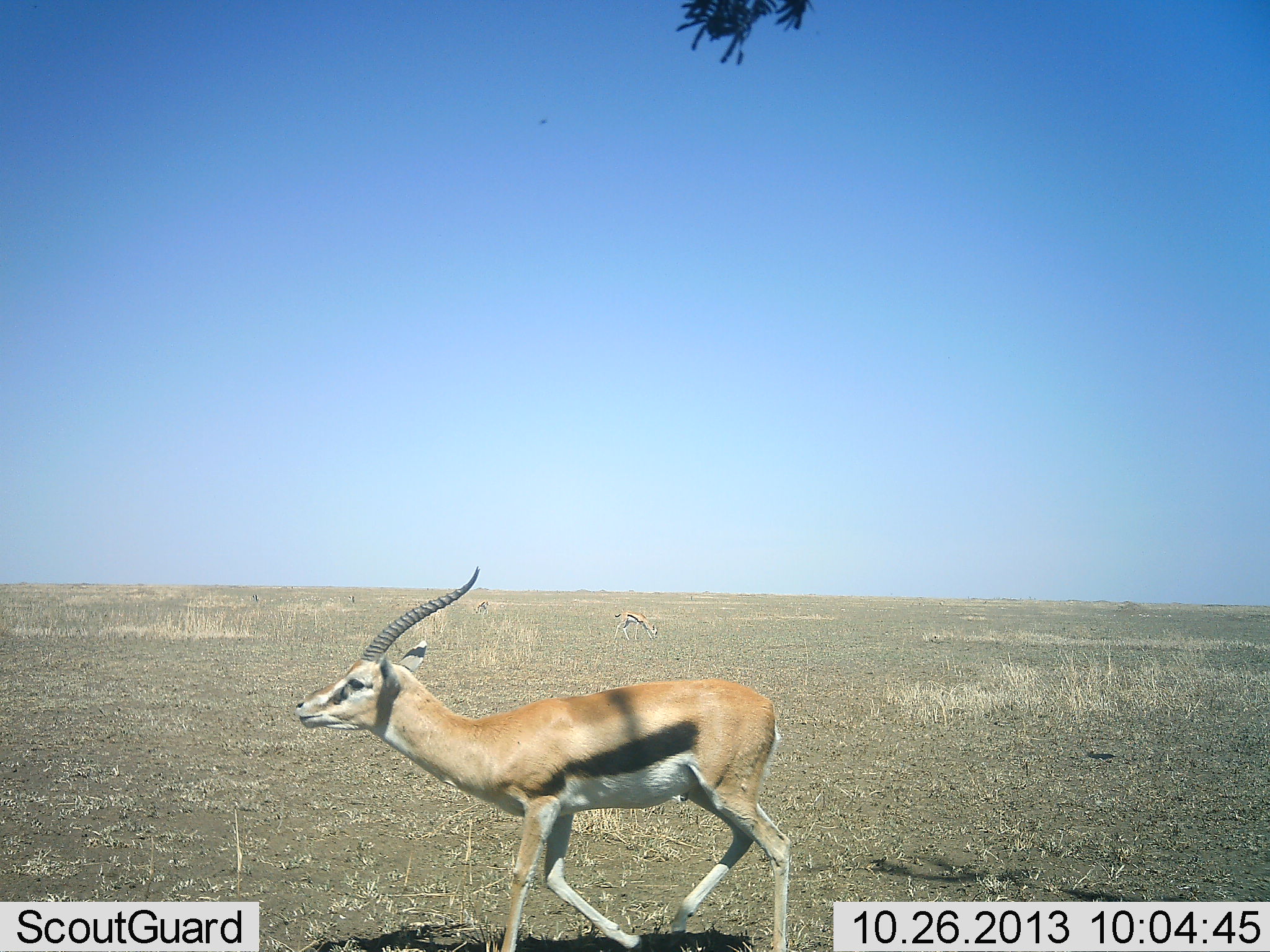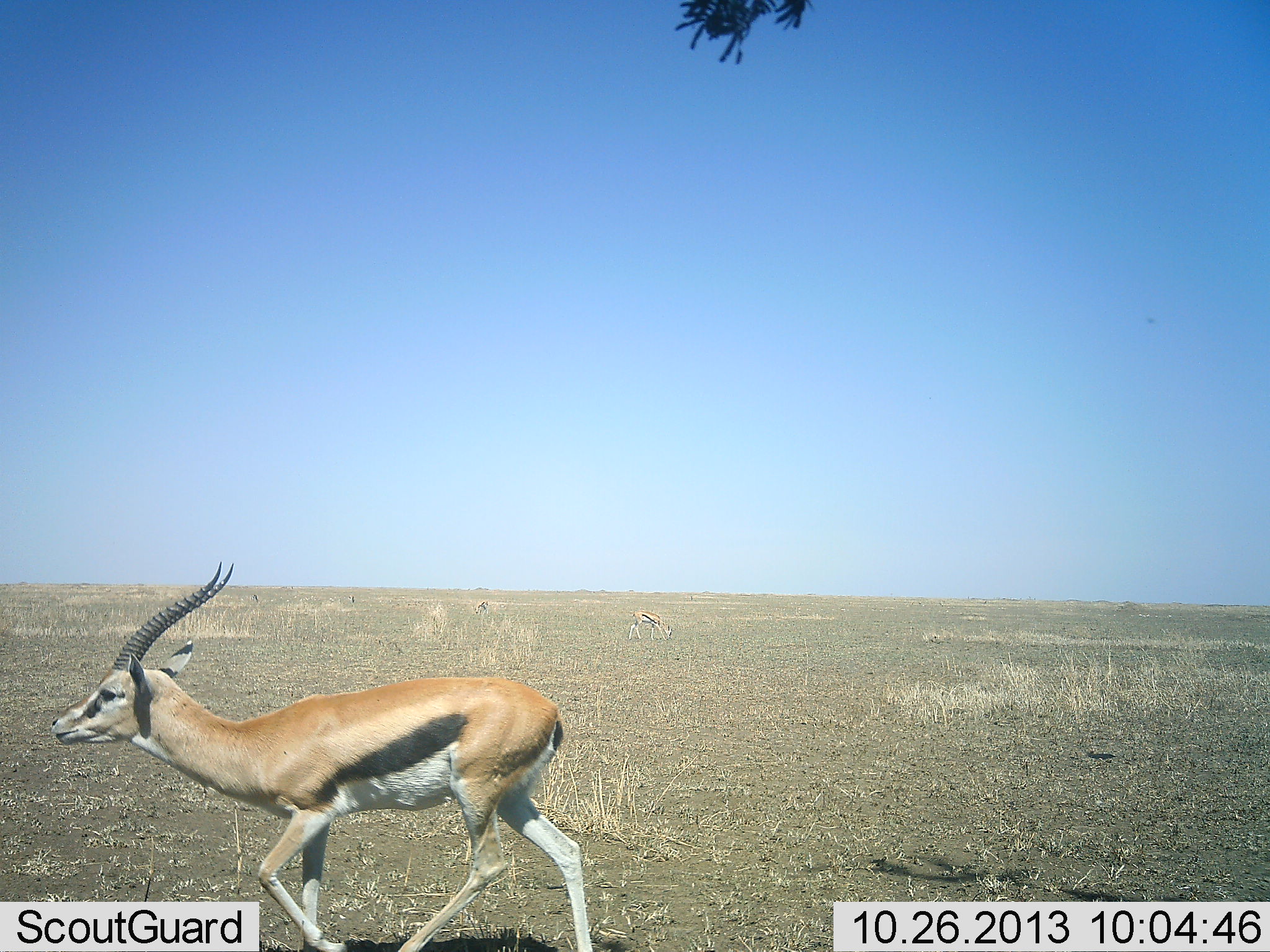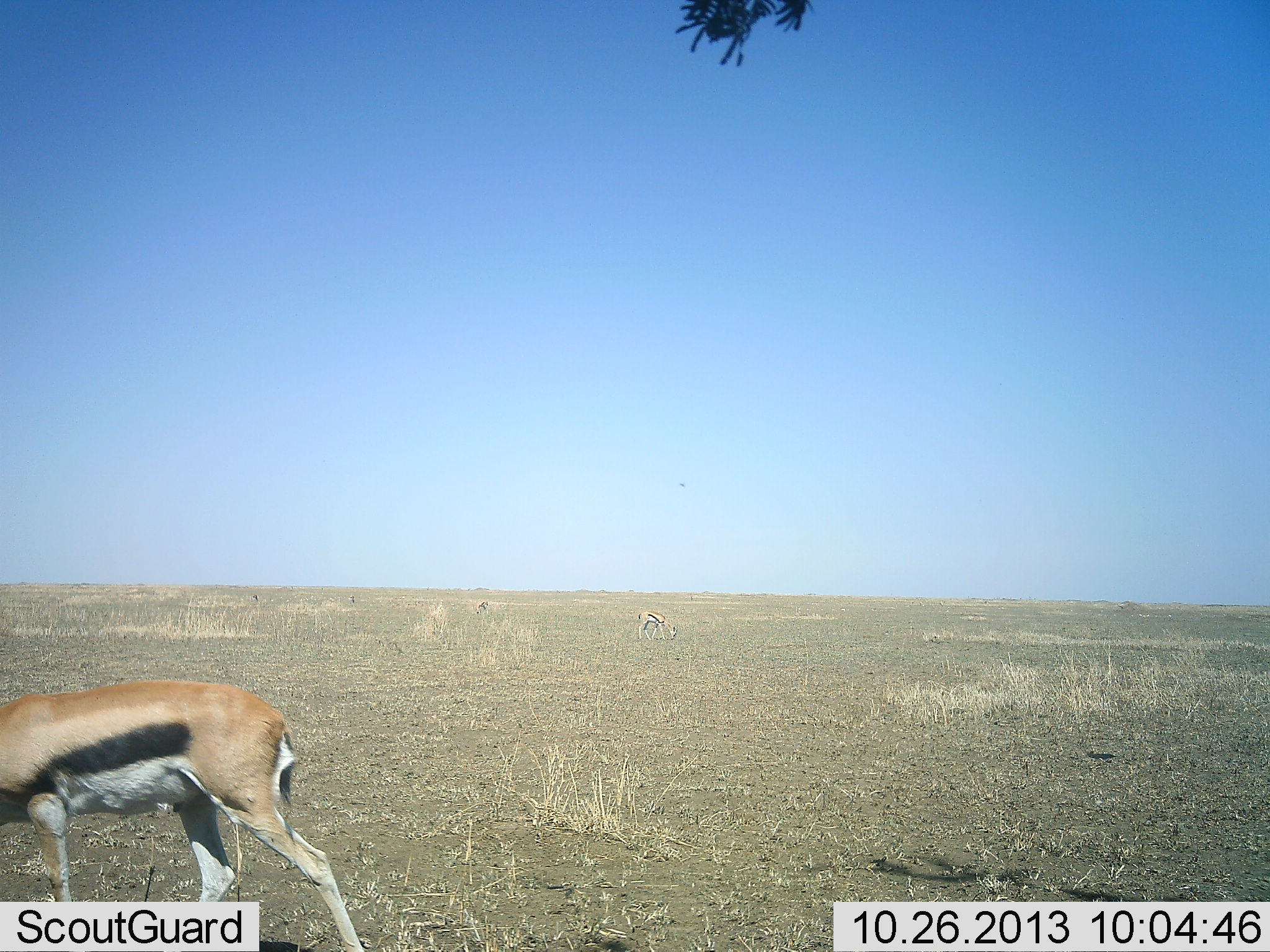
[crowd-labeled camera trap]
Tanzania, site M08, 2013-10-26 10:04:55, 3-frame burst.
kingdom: Animalia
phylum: Chordata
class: Mammalia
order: Artiodactyla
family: Bovidae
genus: Eudorcas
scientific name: Eudorcas thomsonii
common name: thomson's gazelle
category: gazellethomsons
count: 3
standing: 40%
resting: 0%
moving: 80%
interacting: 0%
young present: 0%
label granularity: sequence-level